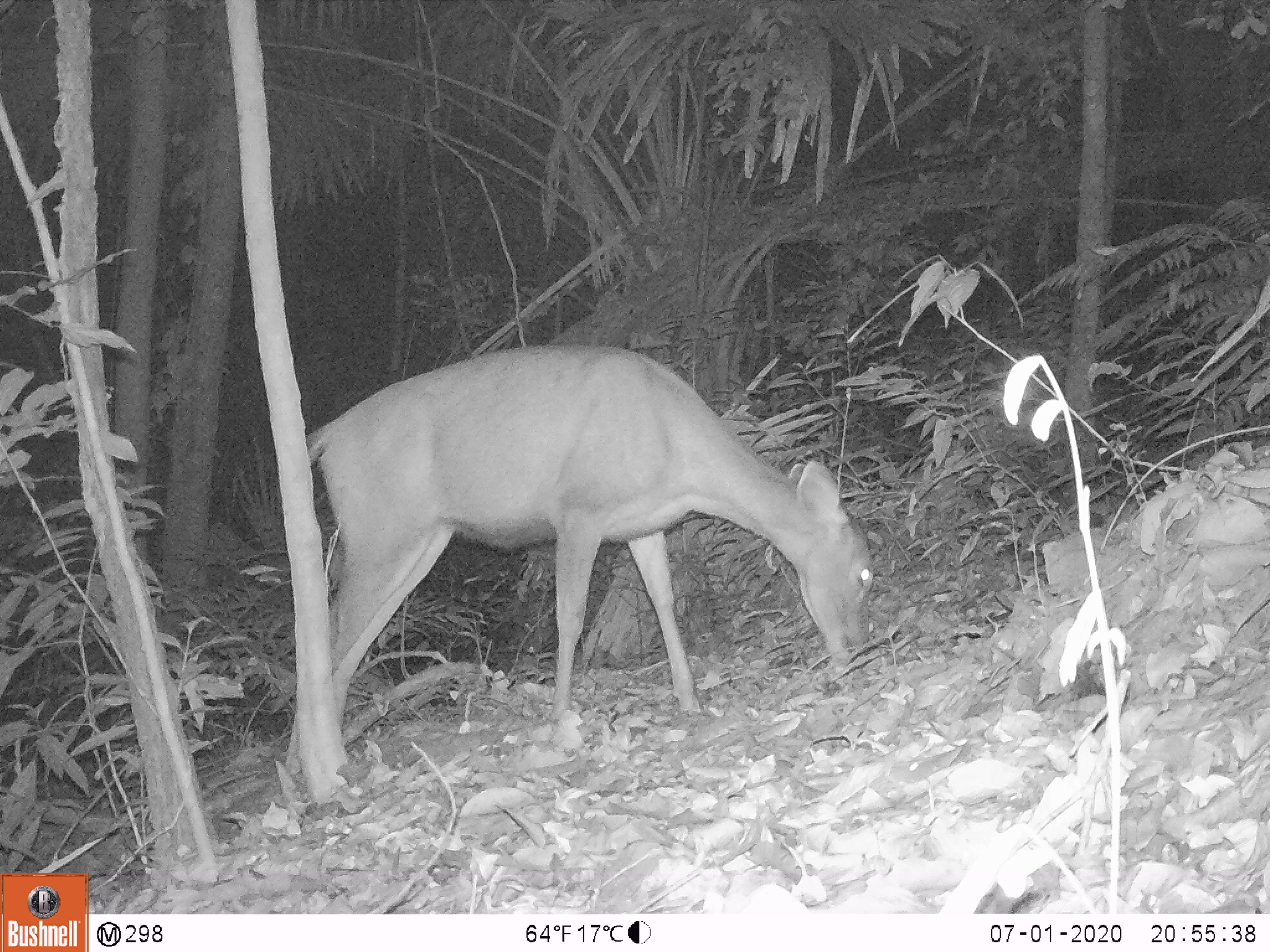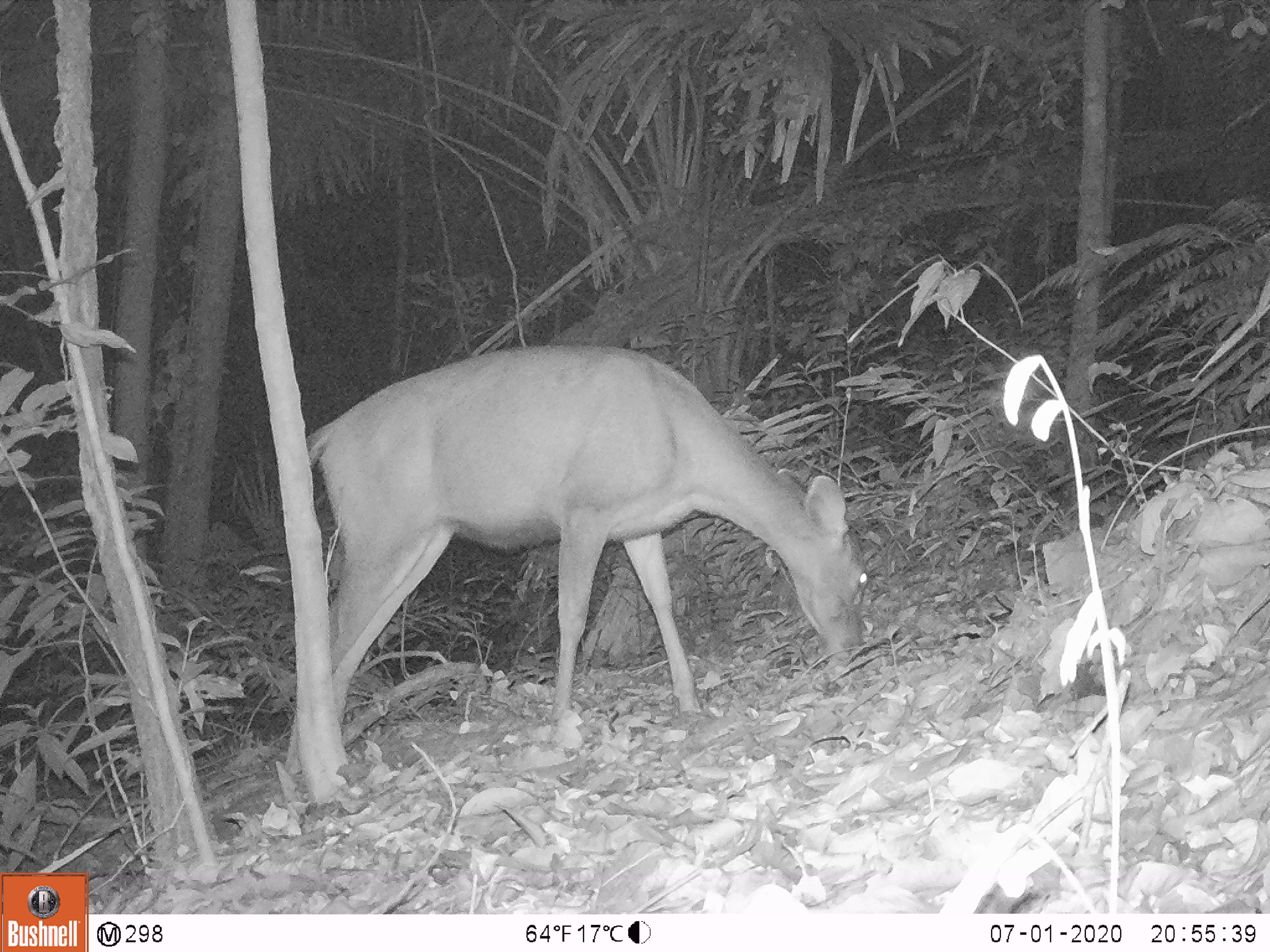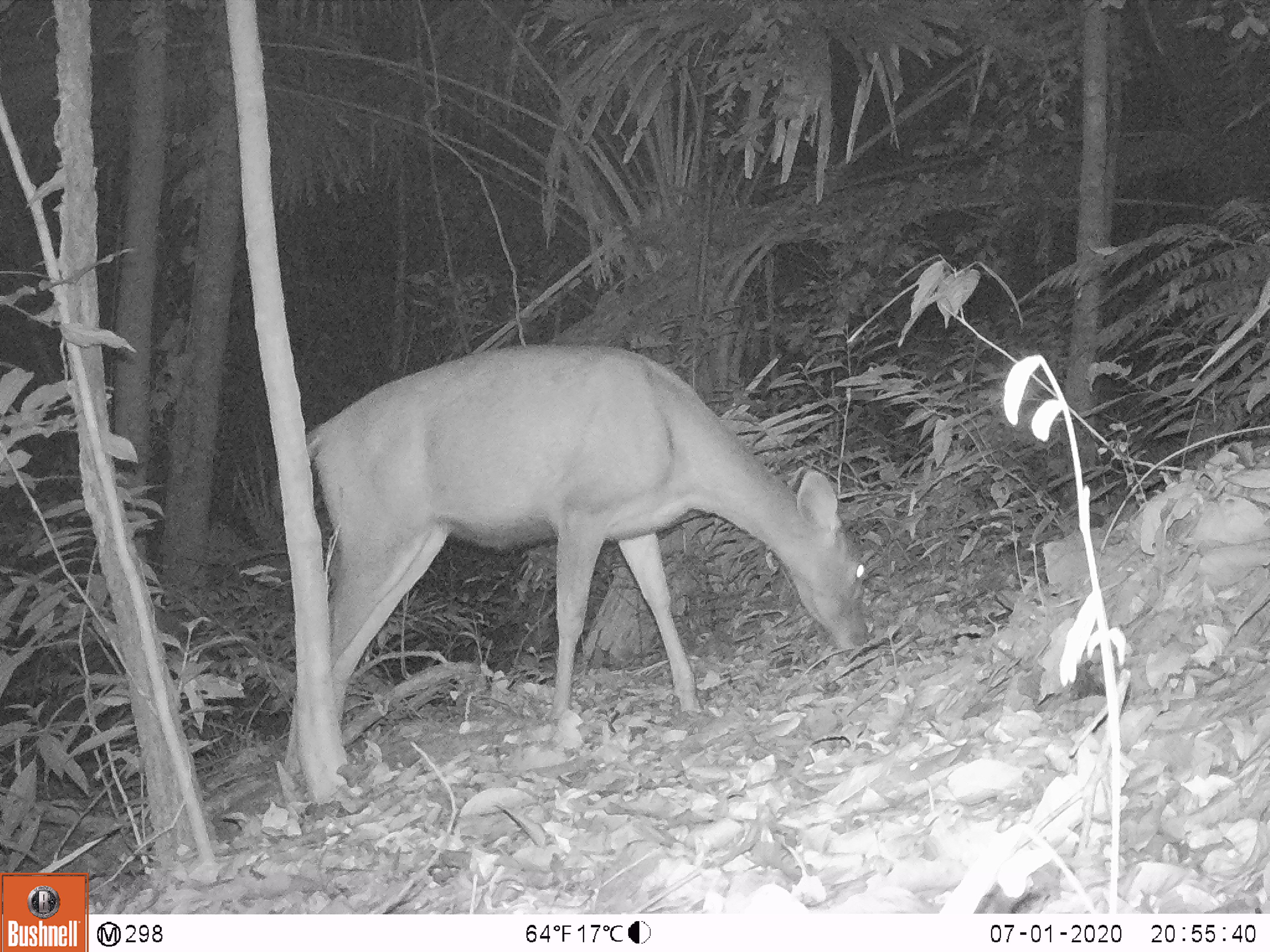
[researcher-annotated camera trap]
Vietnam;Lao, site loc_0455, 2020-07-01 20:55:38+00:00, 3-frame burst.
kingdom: Animalia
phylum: Chordata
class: Mammalia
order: Artiodactyla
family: Cervidae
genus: Rusa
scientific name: Rusa unicolor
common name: sambar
Sambar (Rusa unicolor). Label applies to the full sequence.